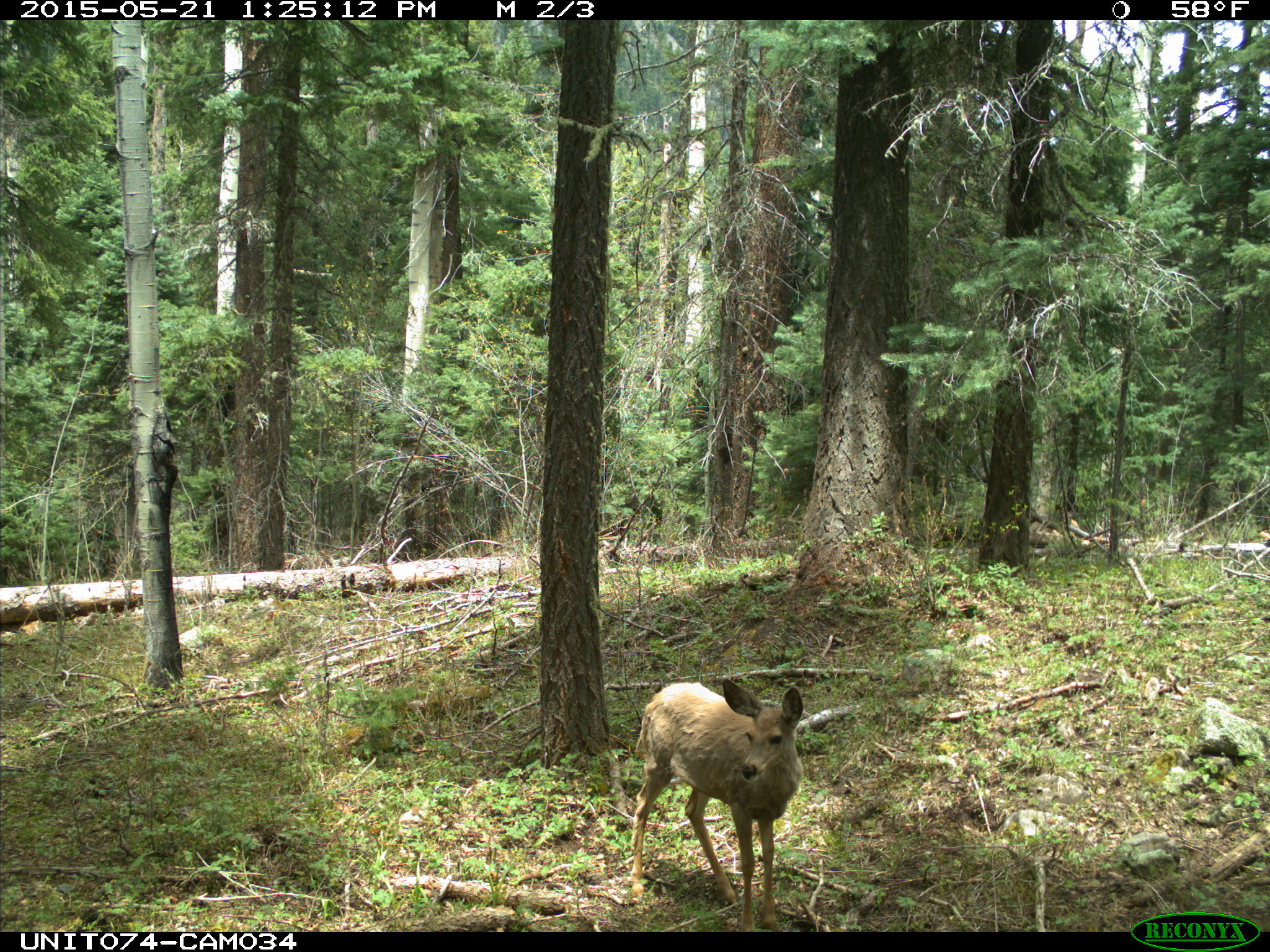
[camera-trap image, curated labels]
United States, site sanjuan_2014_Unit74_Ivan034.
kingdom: Animalia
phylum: Chordata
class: Mammalia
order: Artiodactyla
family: Cervidae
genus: Odocoileus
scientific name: Odocoileus hemionus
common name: mule deer